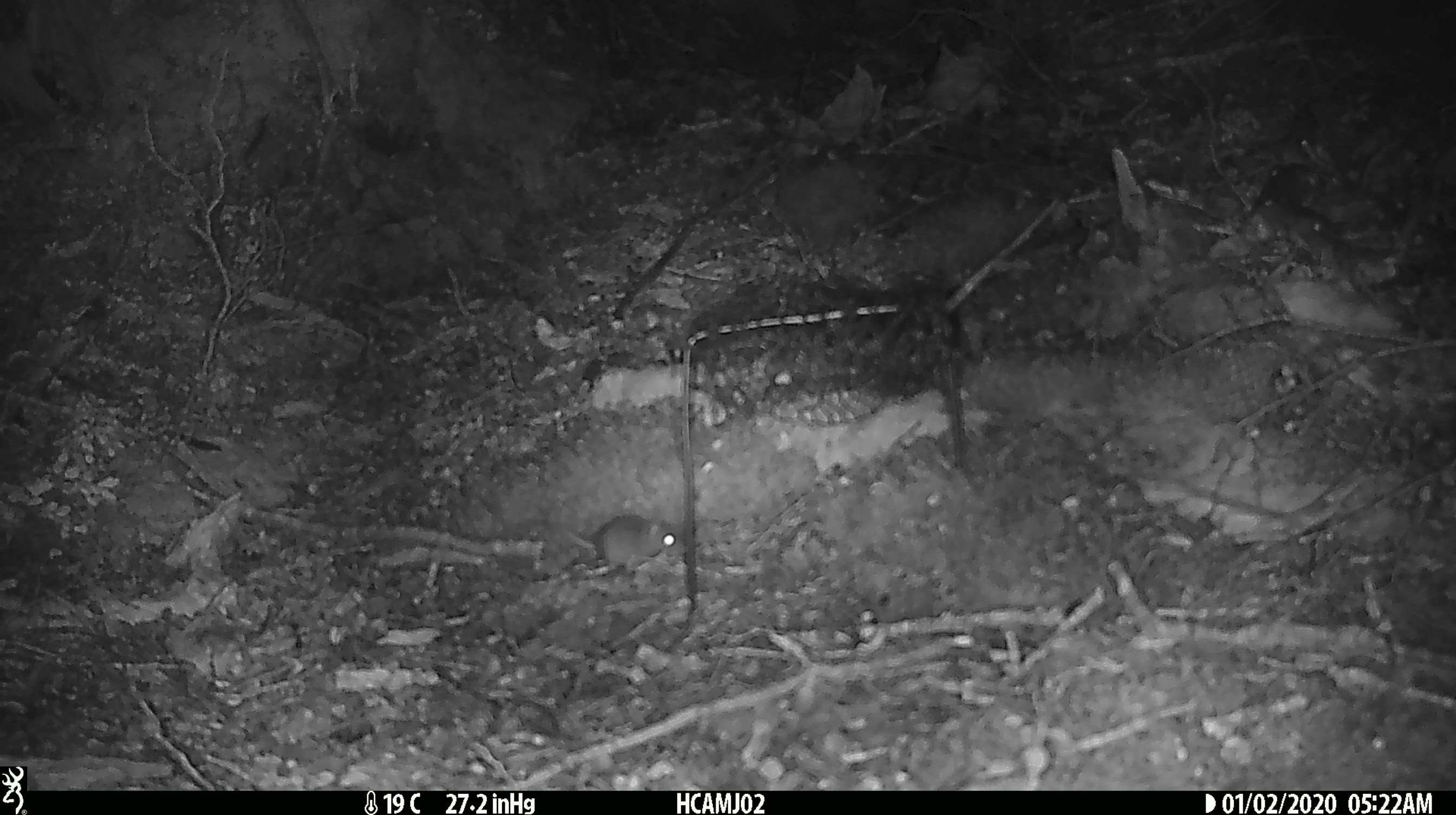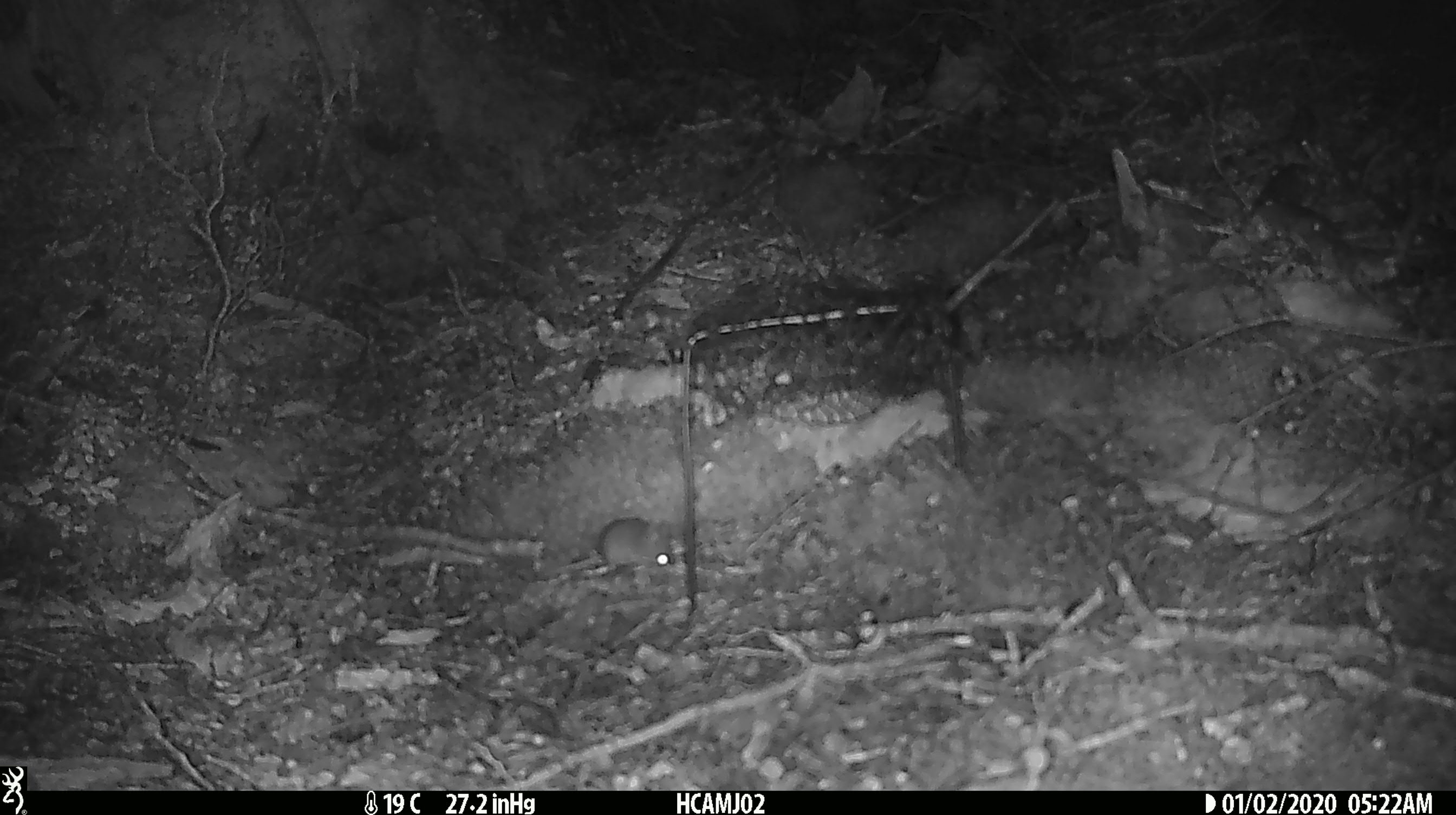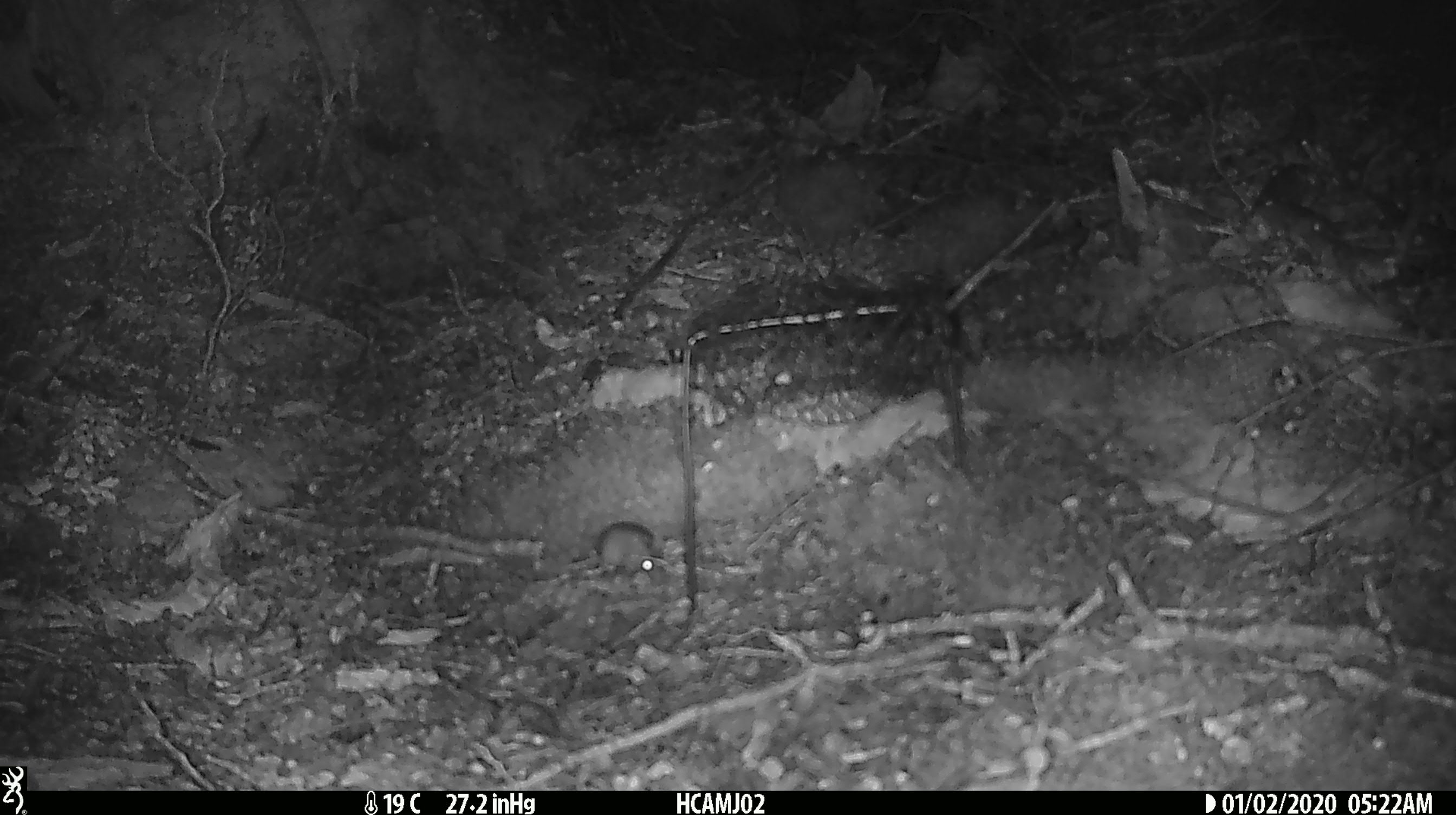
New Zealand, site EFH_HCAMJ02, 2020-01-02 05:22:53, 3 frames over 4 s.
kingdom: Animalia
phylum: Chordata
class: Mammalia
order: Rodentia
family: Muridae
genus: Mus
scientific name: Mus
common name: mouse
Mouse (Mus).